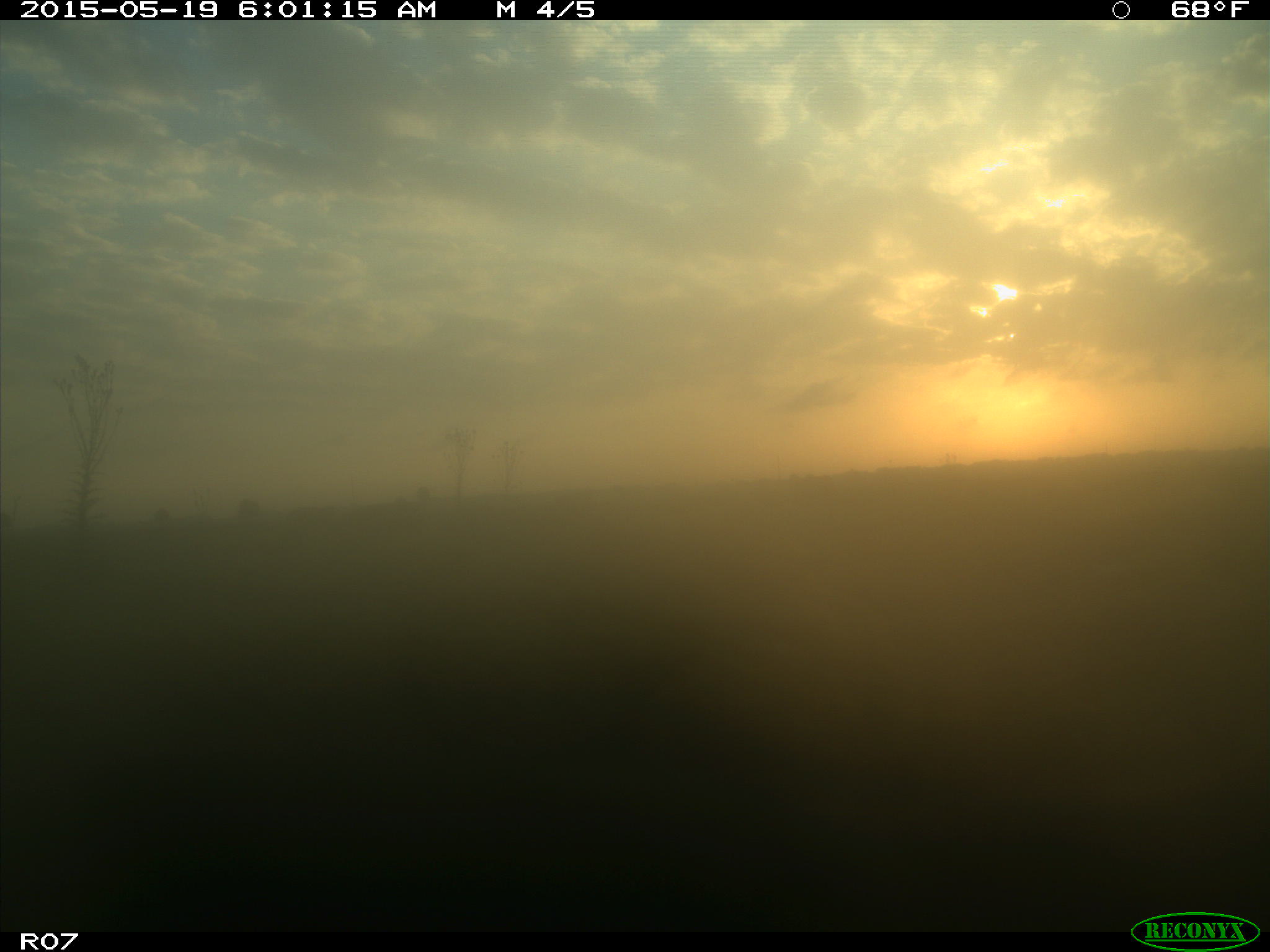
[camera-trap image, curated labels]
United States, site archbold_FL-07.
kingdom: Animalia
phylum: Chordata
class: Mammalia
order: Artiodactyla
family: Bovidae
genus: Bos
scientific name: Bos taurus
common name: domestic cow